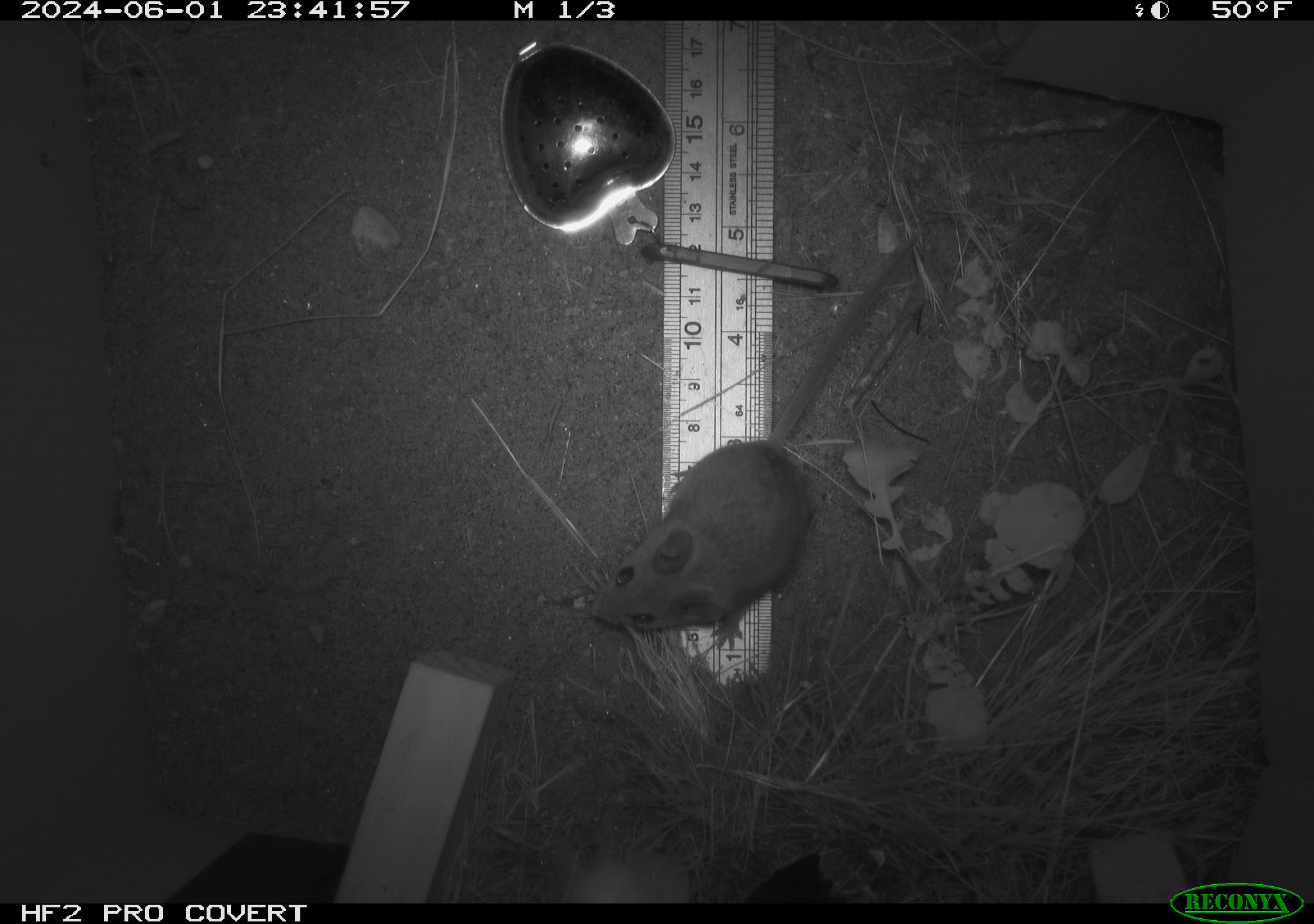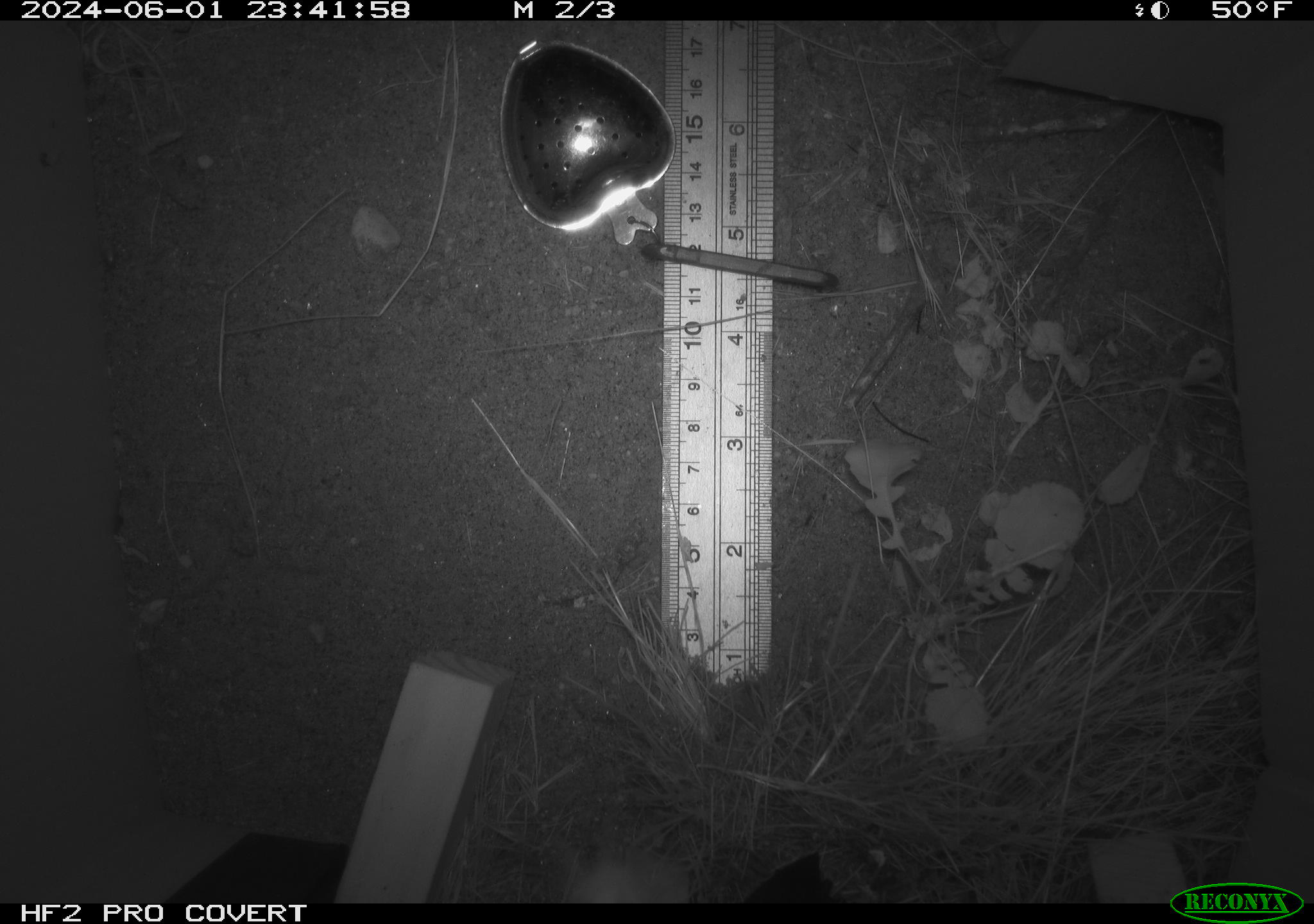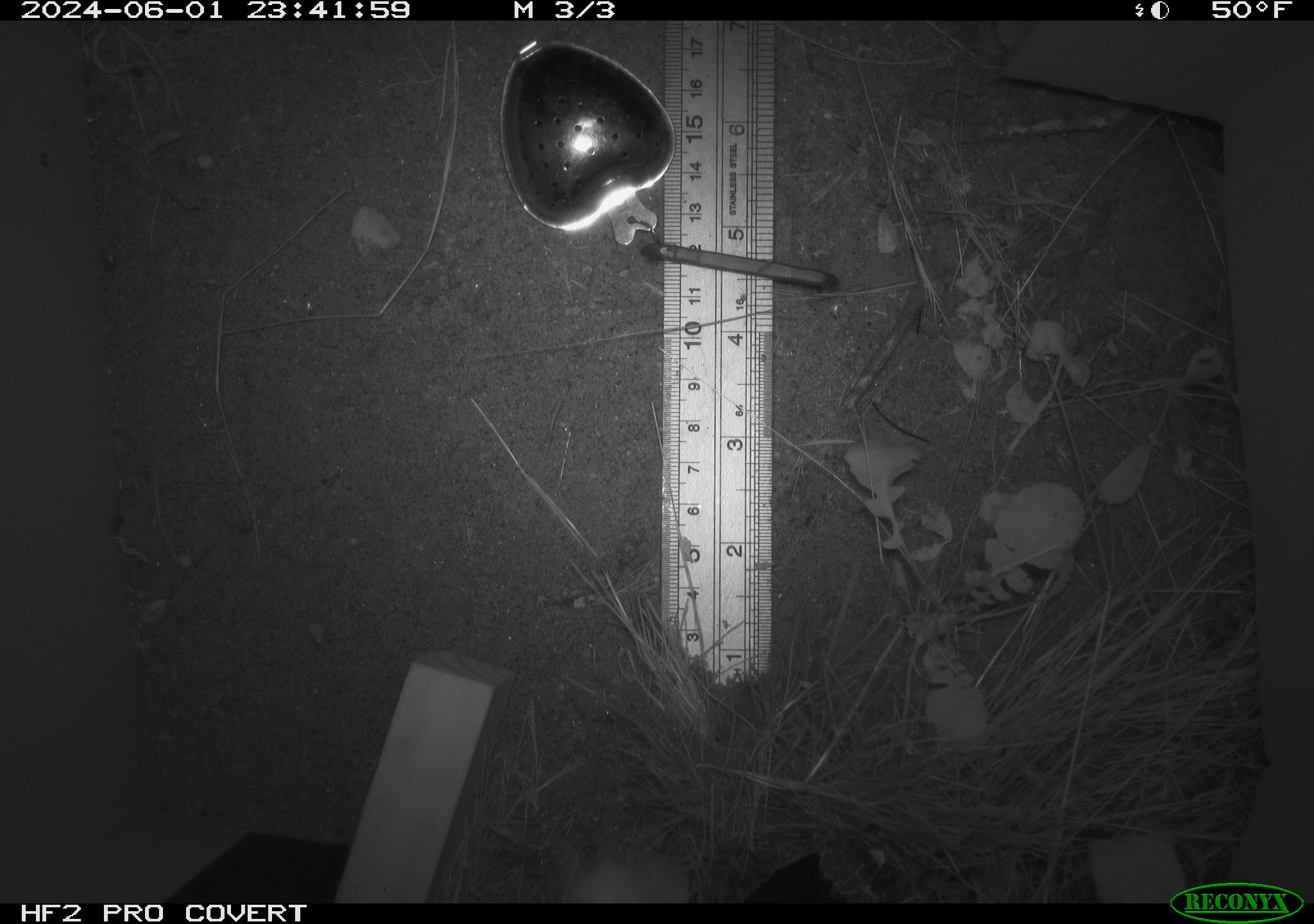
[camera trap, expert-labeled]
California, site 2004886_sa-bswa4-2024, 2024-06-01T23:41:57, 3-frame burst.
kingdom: Animalia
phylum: Chordata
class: Mammalia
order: Rodentia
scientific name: Rodentia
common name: rodent